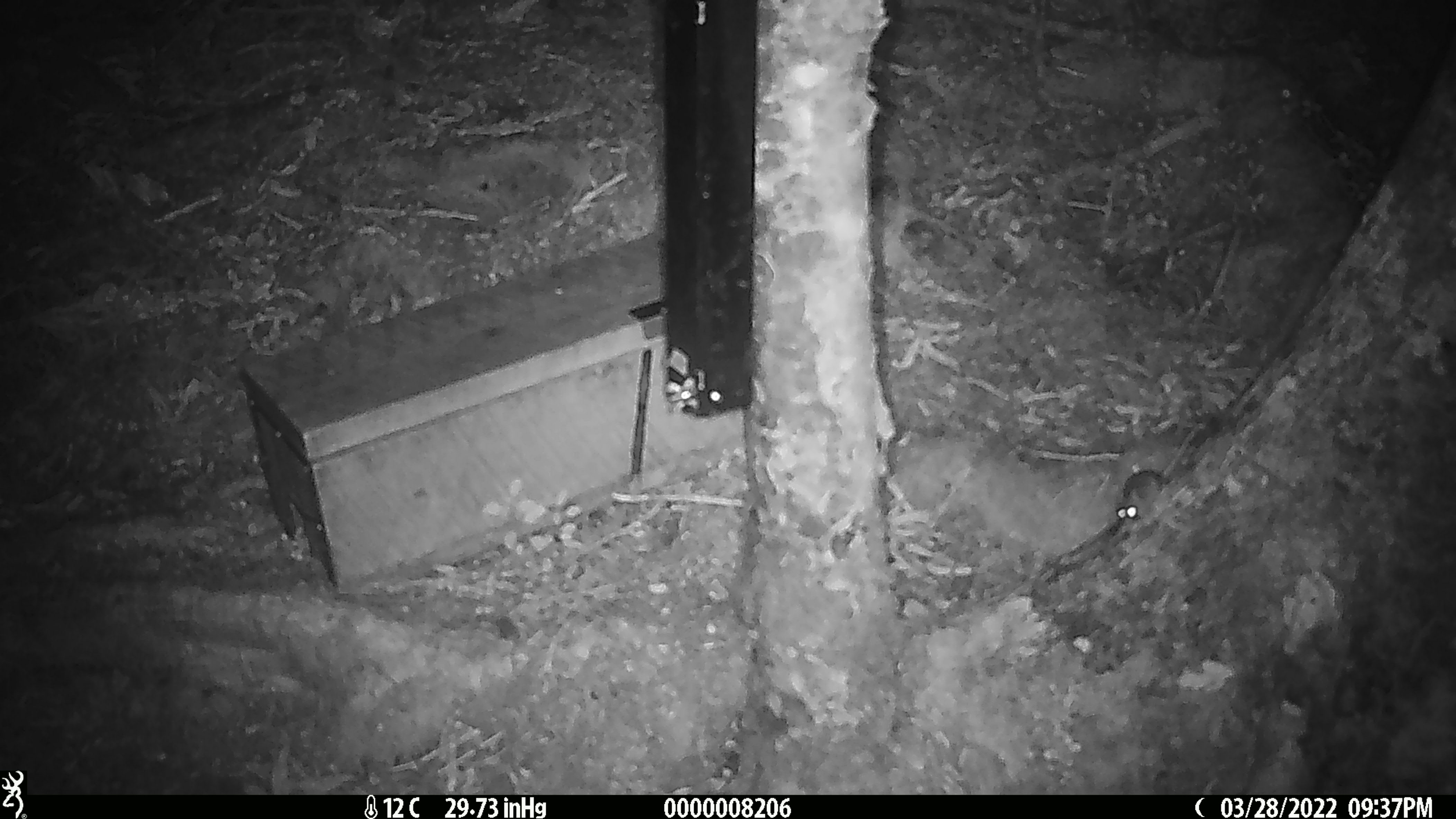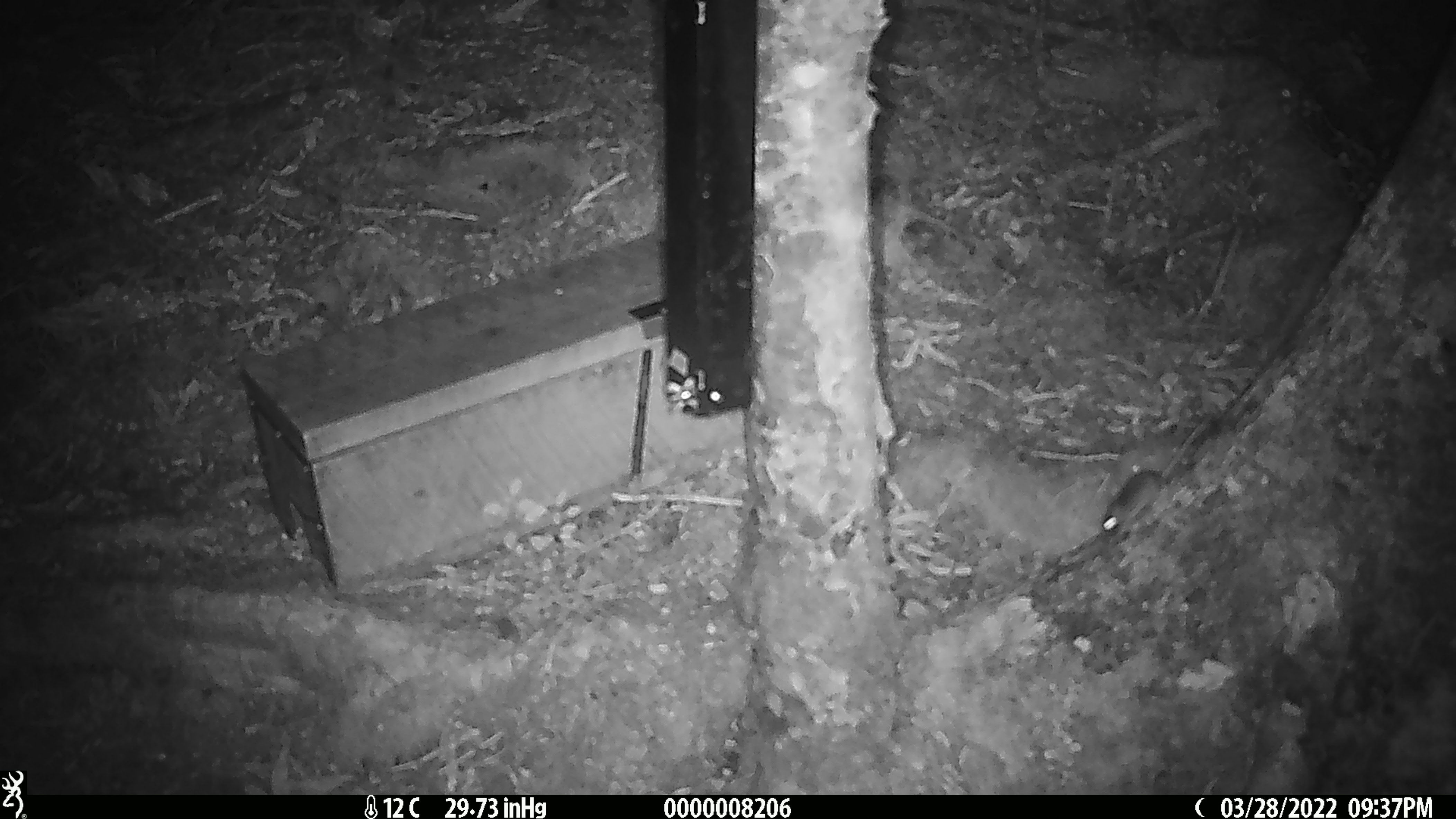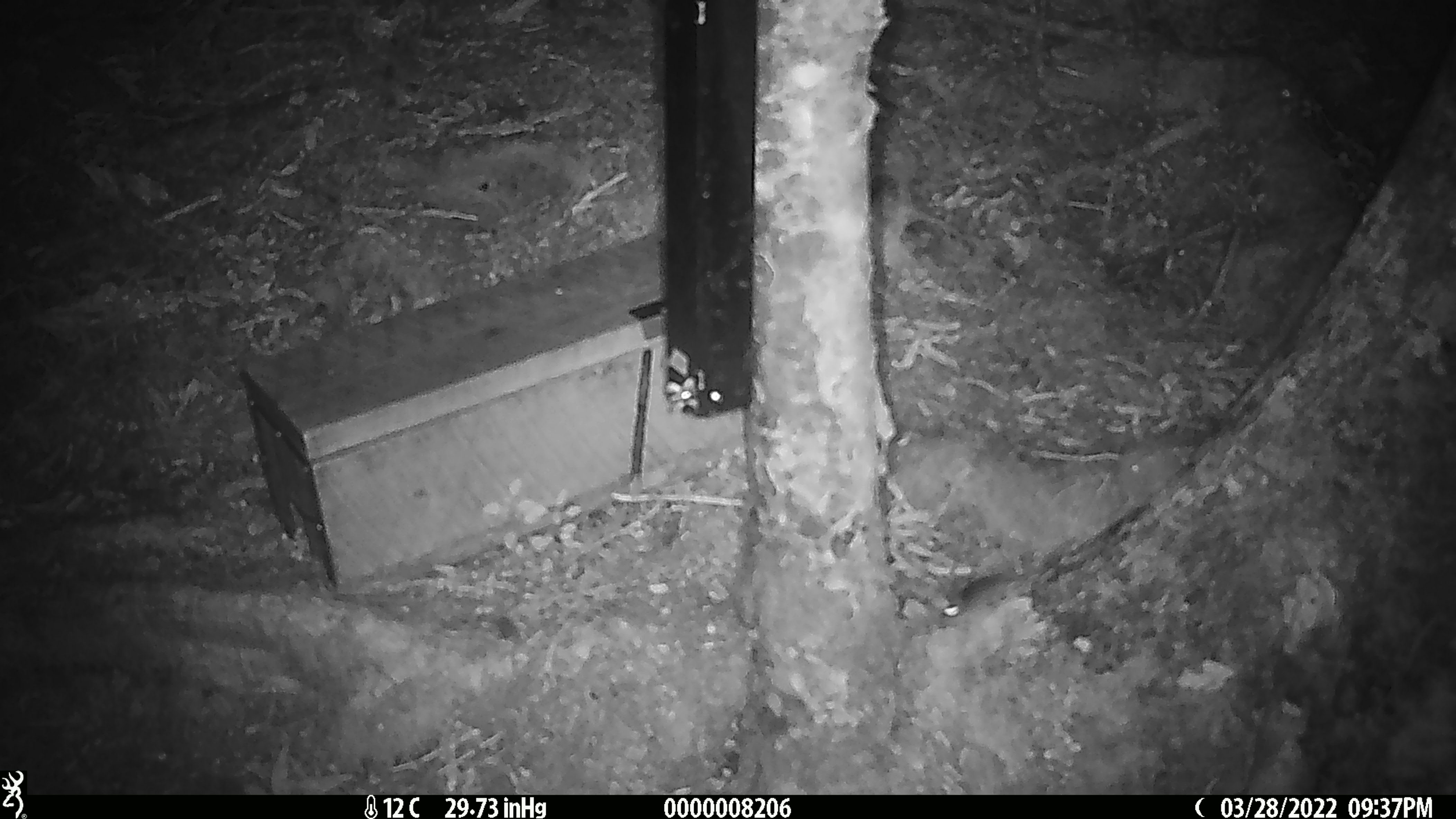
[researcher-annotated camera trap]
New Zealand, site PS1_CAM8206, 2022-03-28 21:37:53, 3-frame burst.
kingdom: Animalia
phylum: Chordata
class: Mammalia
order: Rodentia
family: Muridae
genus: Mus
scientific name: Mus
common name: mouse